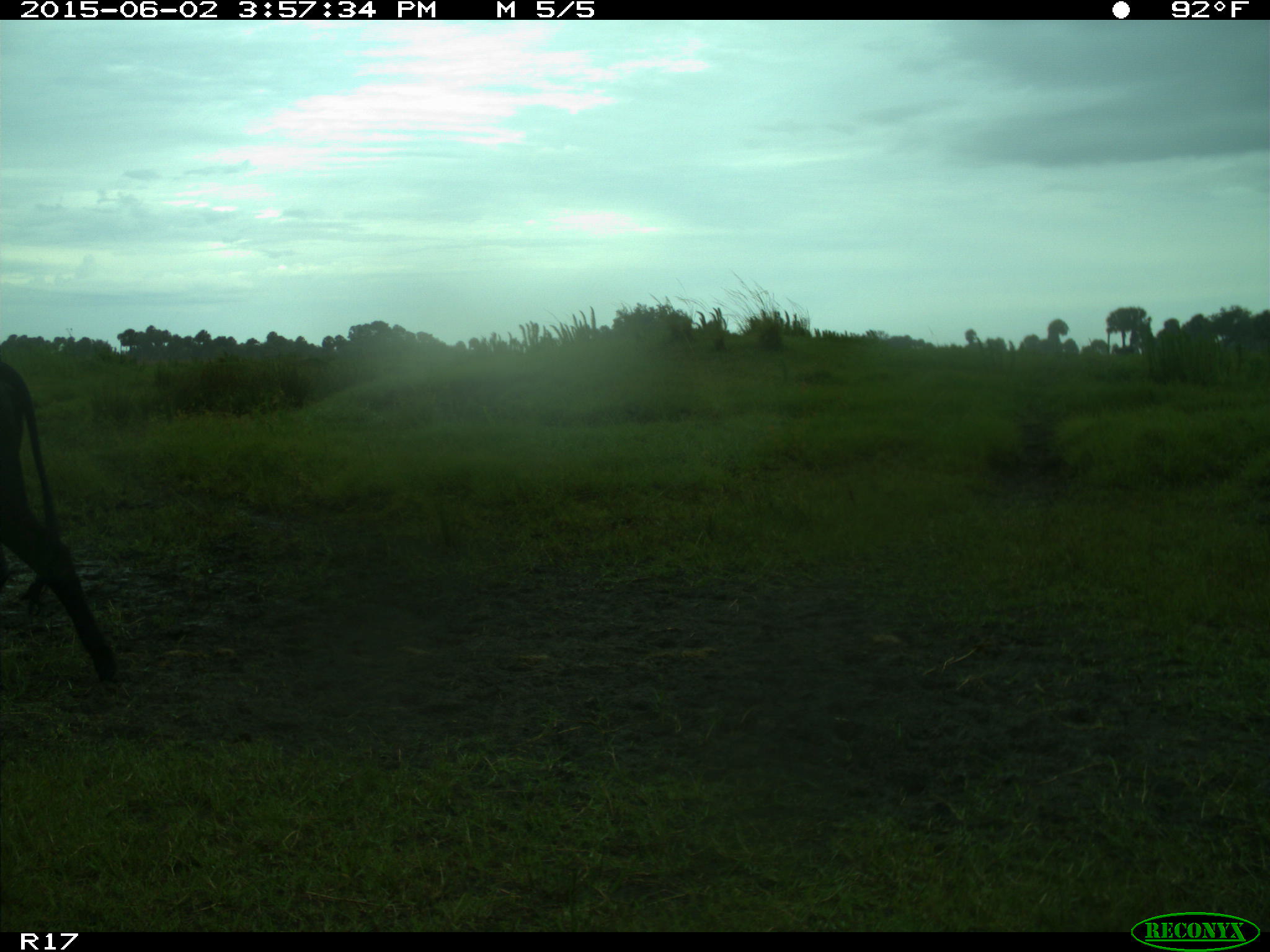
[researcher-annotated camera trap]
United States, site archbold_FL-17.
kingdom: Animalia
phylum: Chordata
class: Mammalia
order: Artiodactyla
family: Bovidae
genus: Bos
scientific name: Bos taurus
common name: domestic cow